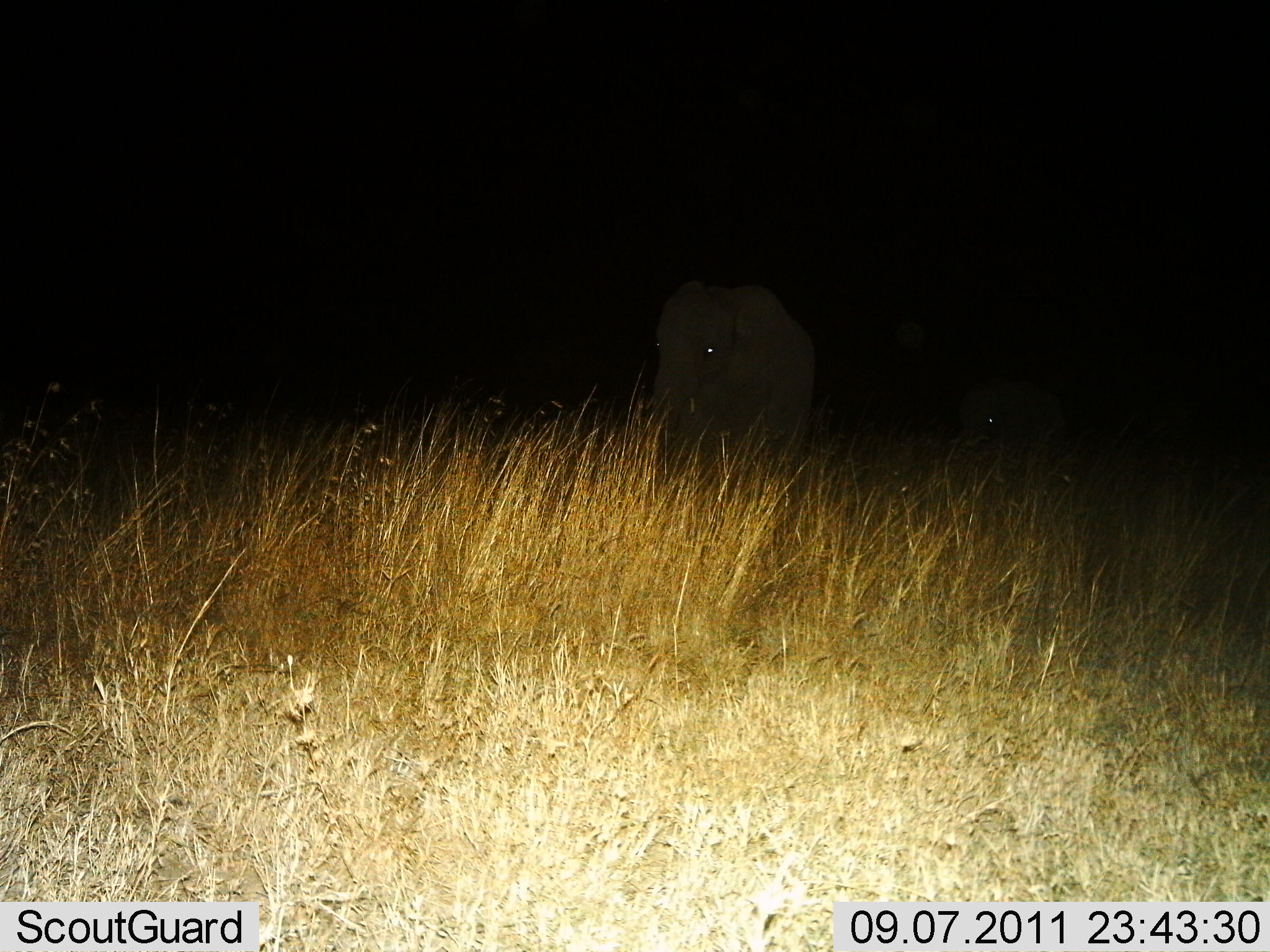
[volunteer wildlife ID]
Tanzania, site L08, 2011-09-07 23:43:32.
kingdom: Animalia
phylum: Chordata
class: Mammalia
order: Proboscidea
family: Elephantidae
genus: Loxodonta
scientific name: Loxodonta africana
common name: african bush elephant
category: elephant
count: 2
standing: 62%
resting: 0%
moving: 38%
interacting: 0%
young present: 23%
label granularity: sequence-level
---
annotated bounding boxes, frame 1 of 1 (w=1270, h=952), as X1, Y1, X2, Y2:
animal: 648, 281, 818, 469; 961, 379, 1070, 452